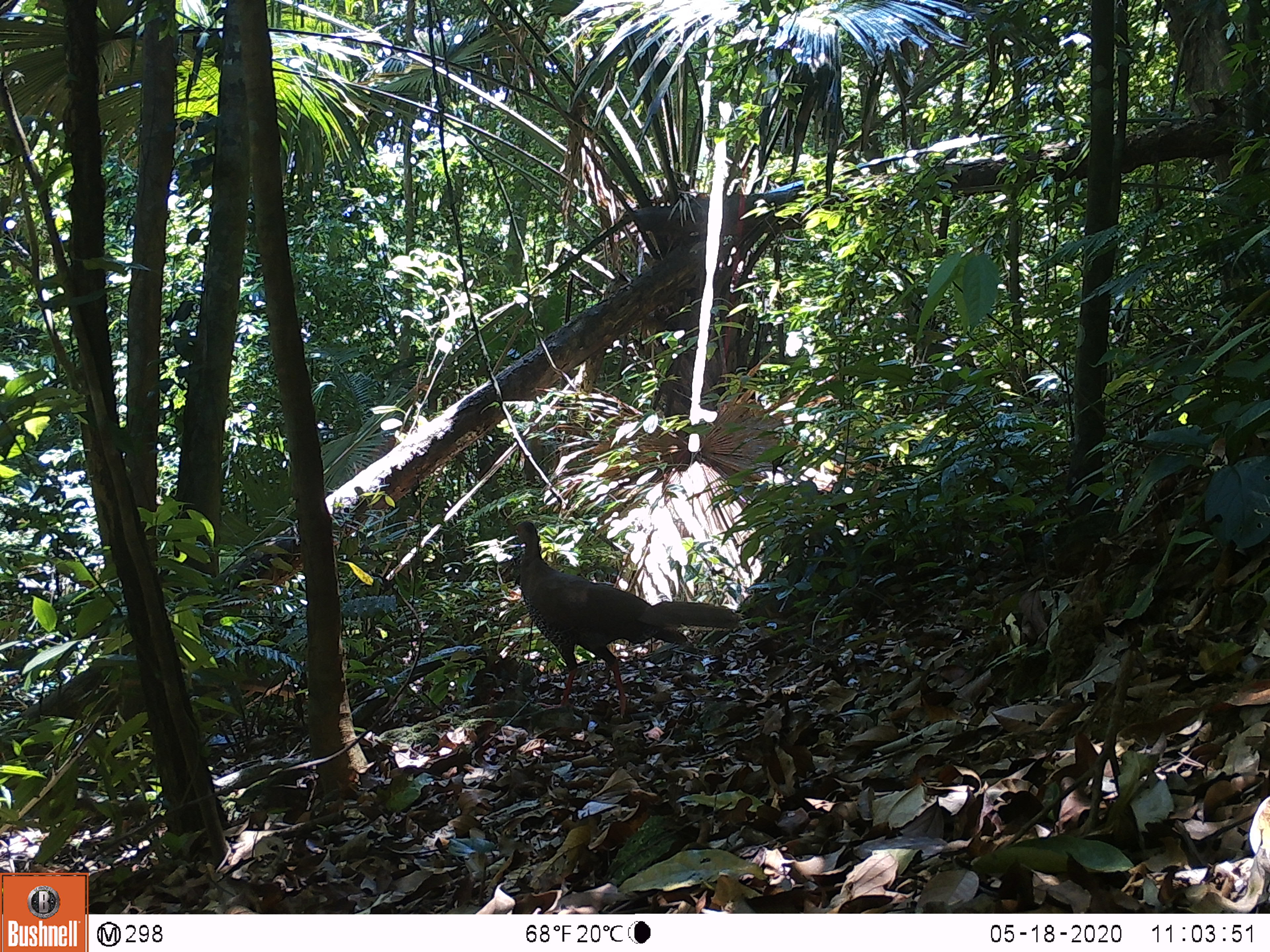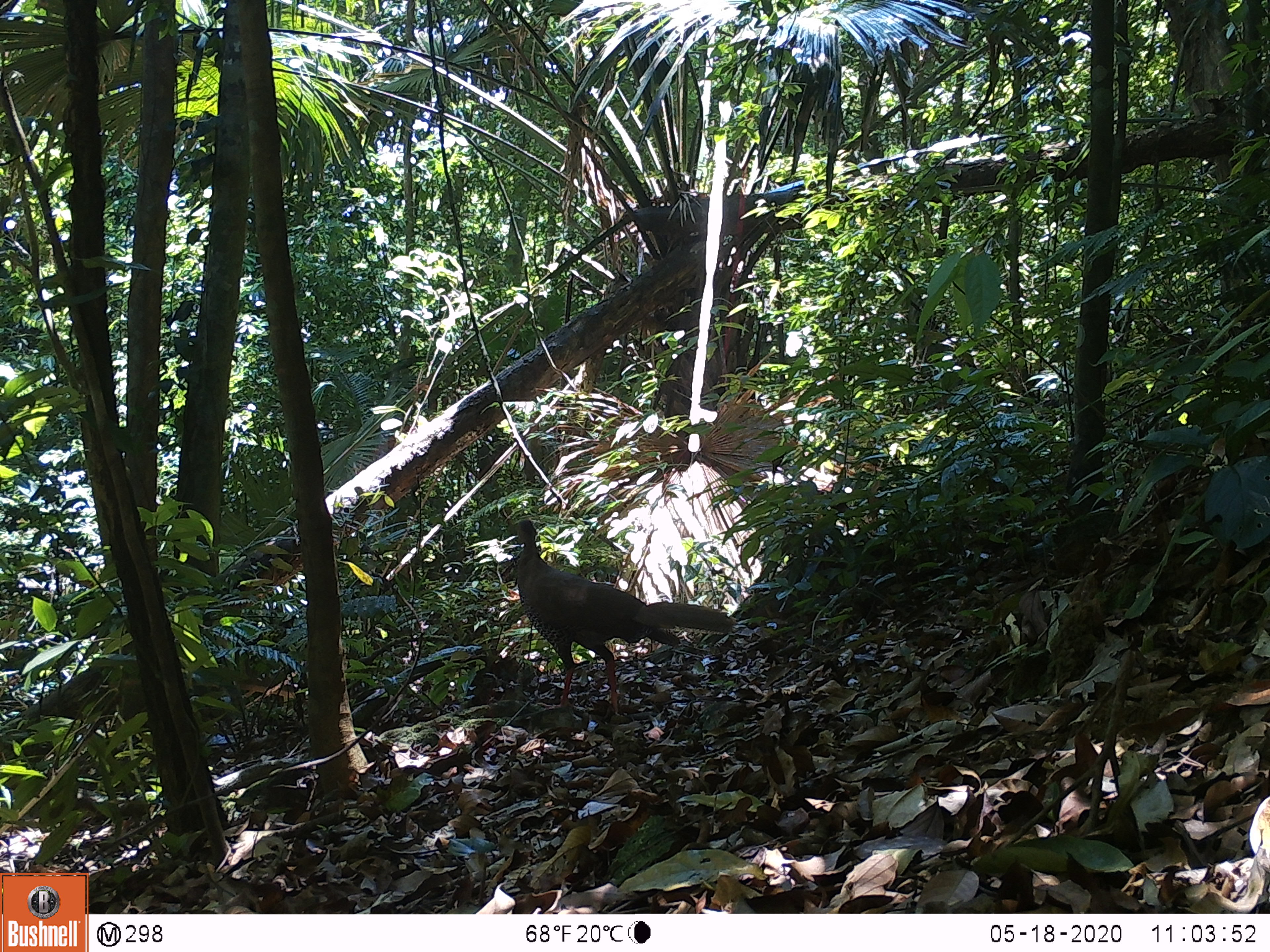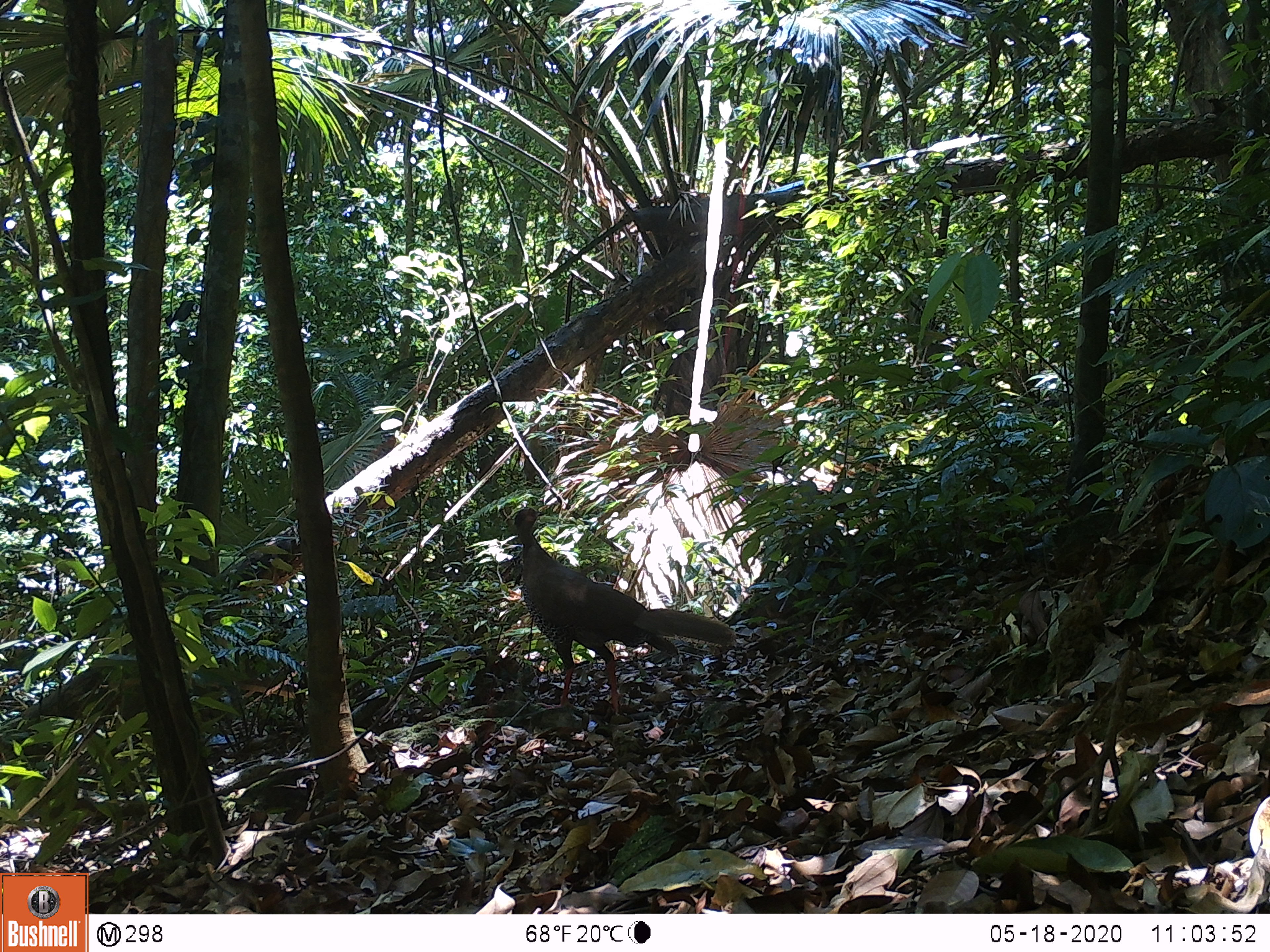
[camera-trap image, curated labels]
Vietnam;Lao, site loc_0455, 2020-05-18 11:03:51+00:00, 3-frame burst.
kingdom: Animalia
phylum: Chordata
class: Aves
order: Galliformes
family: Phasianidae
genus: Lophura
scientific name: Lophura nycthemera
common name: silver pheasant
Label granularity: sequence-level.